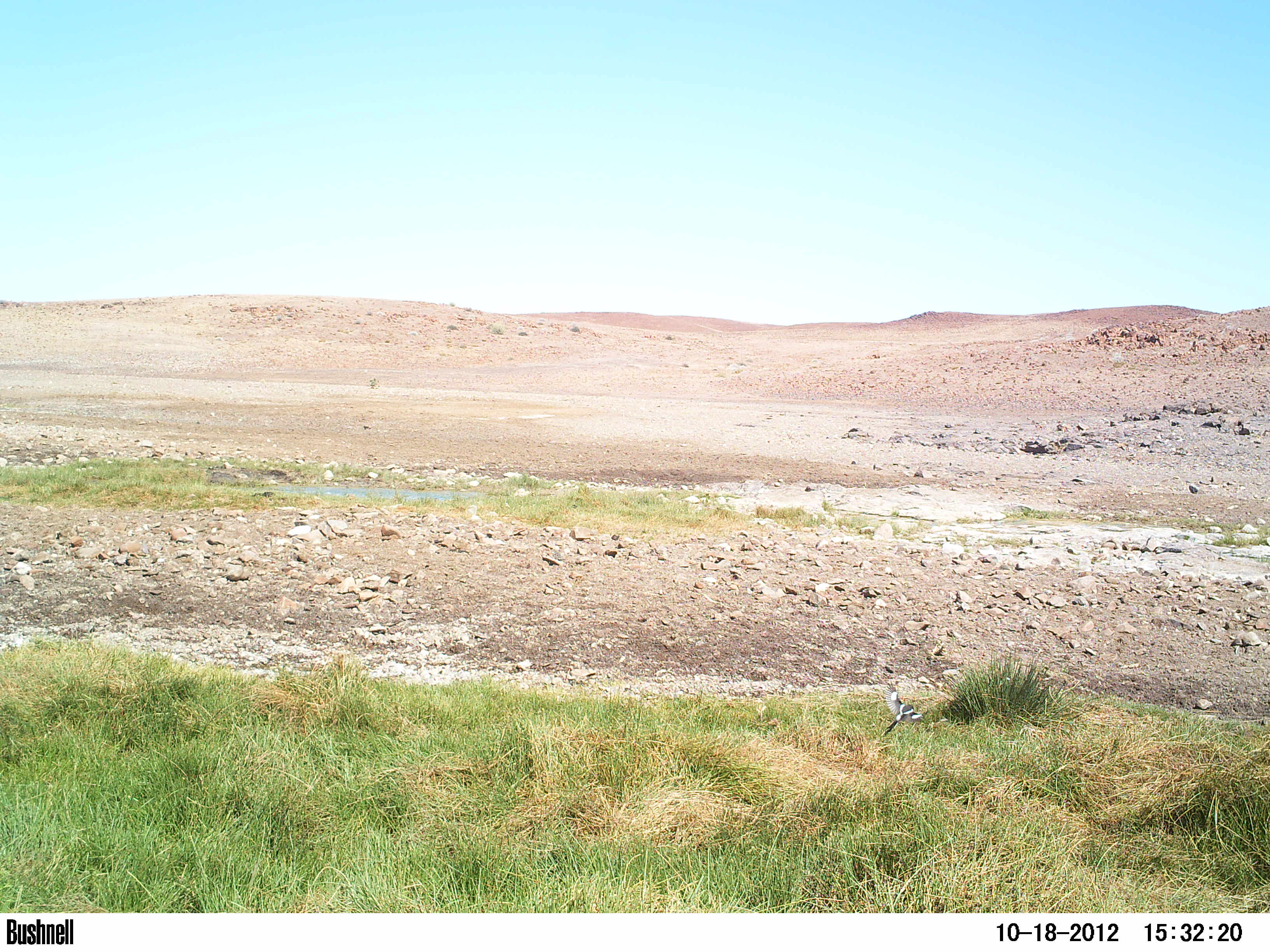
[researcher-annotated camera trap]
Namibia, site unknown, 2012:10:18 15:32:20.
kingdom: Animalia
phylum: Chordata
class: Aves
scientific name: Aves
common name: birds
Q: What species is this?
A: Aves (birds).